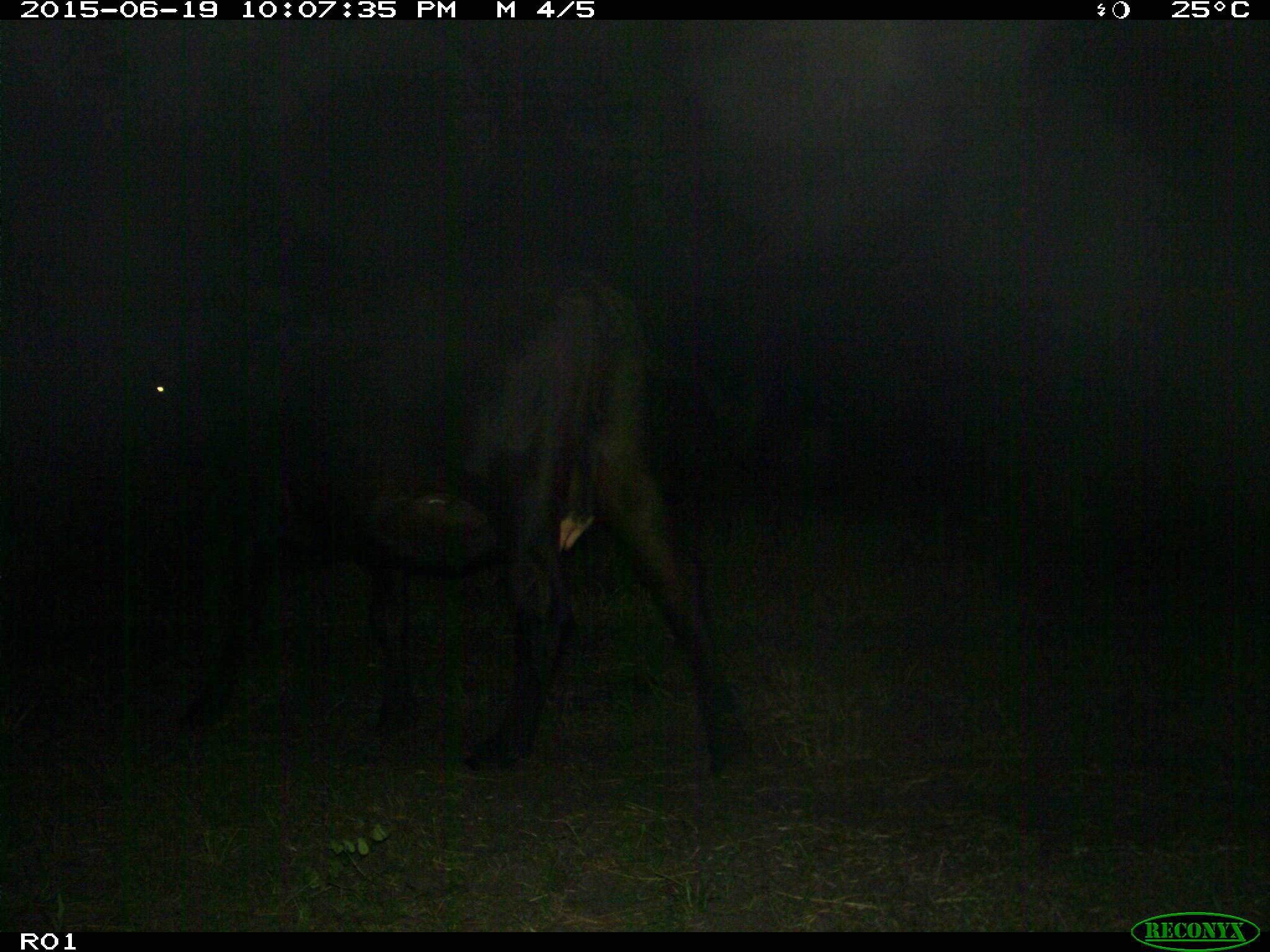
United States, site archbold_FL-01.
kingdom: Animalia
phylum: Chordata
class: Mammalia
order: Artiodactyla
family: Bovidae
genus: Bos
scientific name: Bos taurus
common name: domestic cow